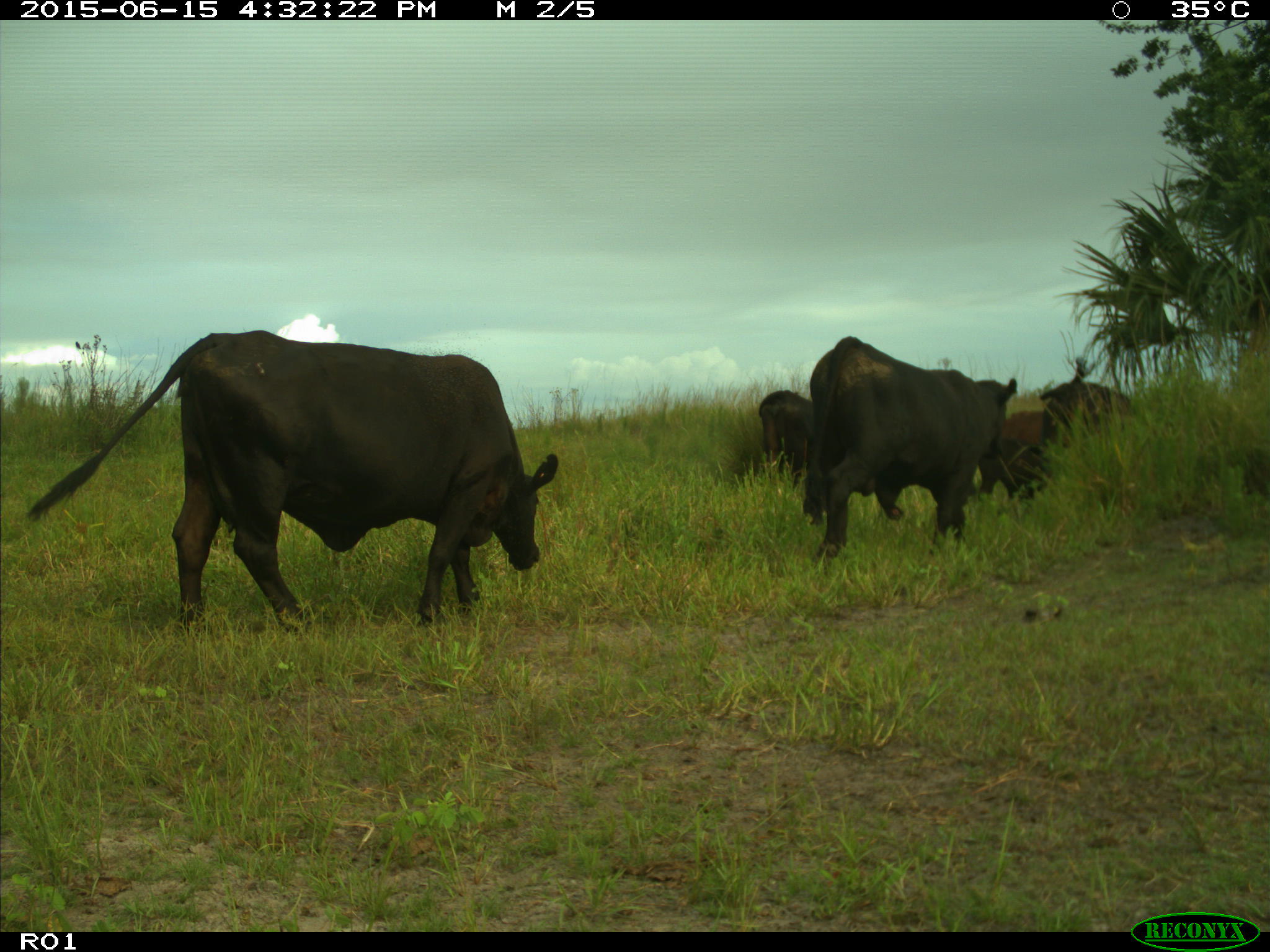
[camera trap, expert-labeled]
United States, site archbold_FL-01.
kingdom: Animalia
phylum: Chordata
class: Mammalia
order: Artiodactyla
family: Bovidae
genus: Bos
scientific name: Bos taurus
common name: domestic cow